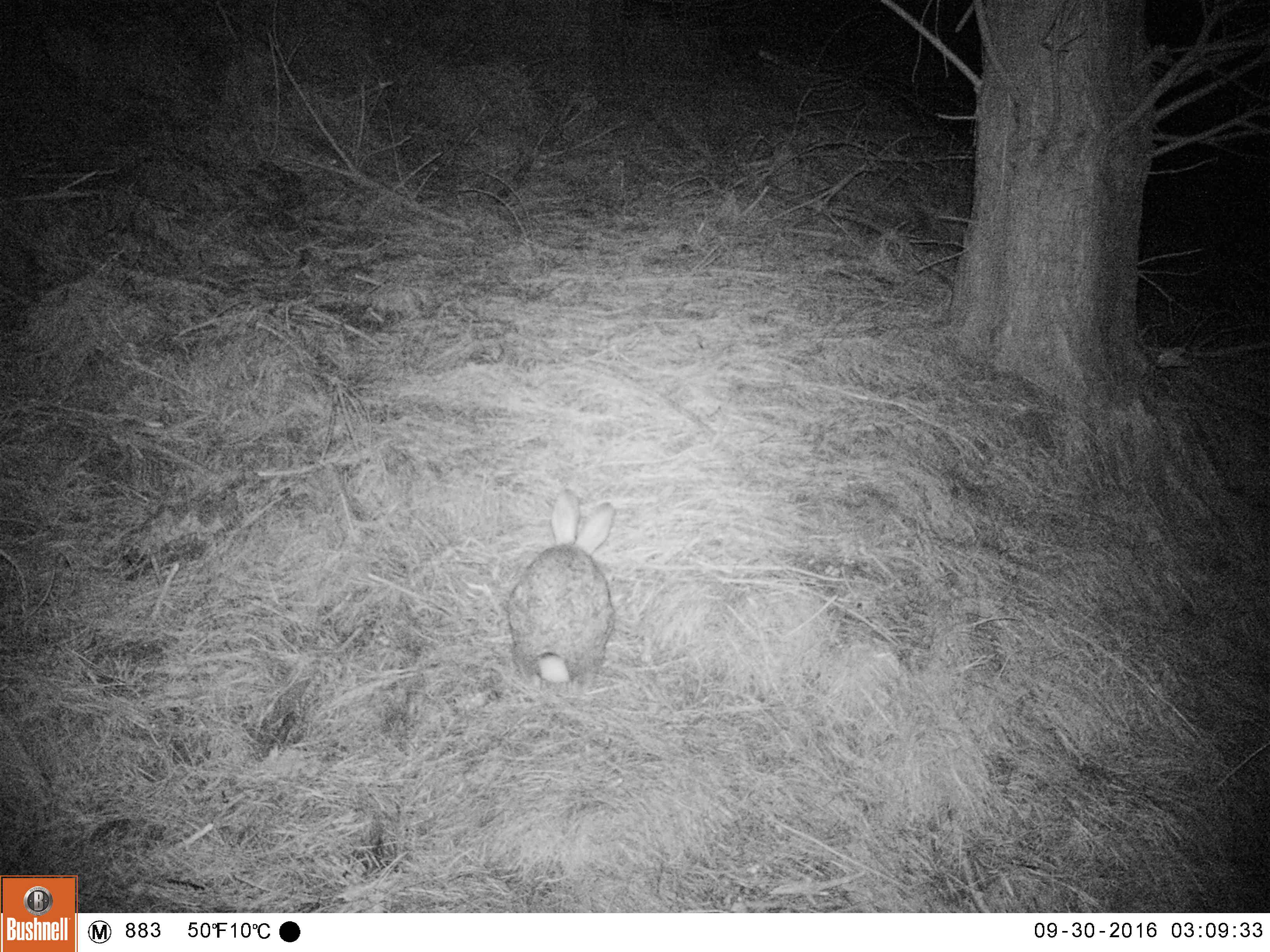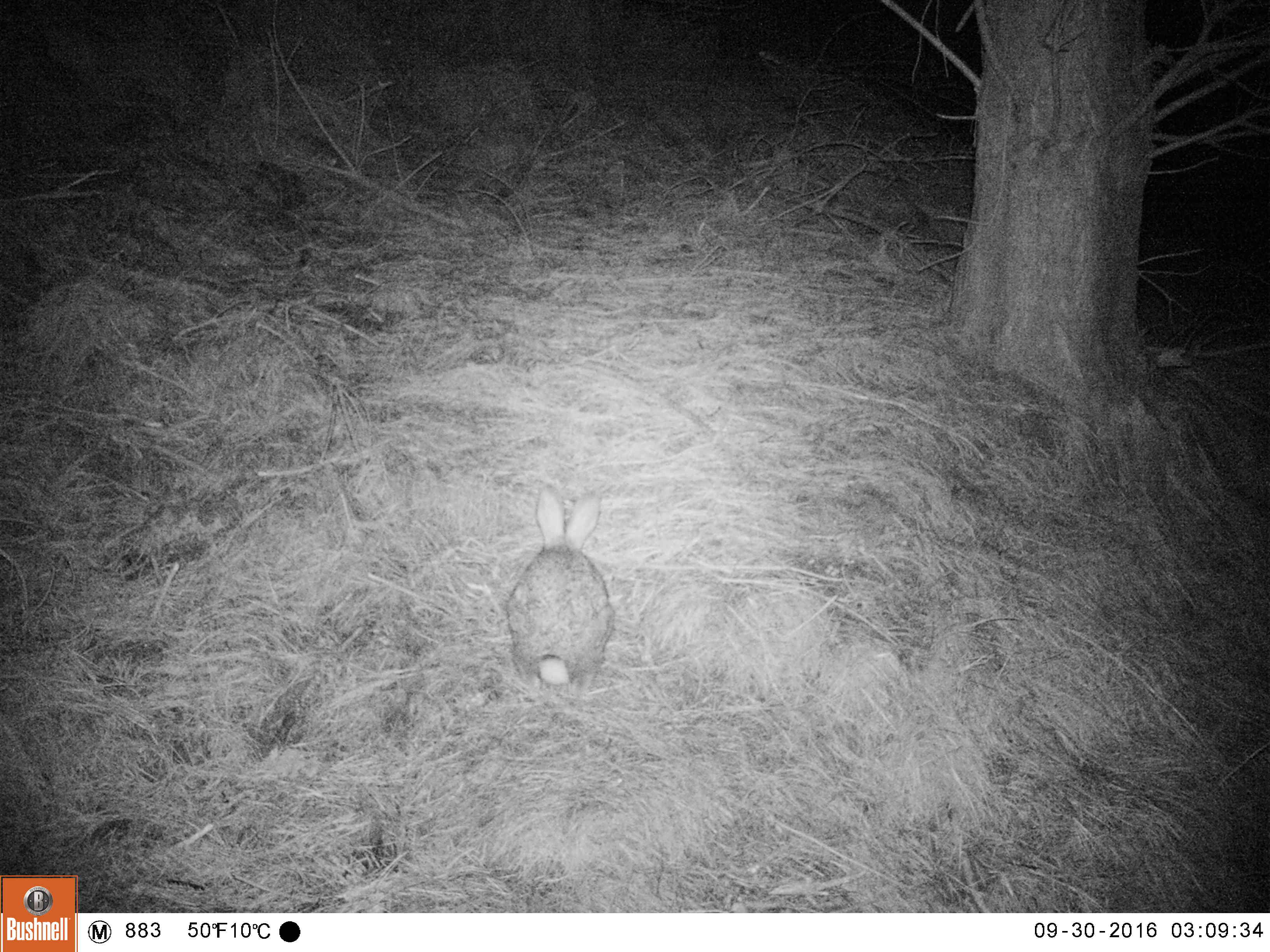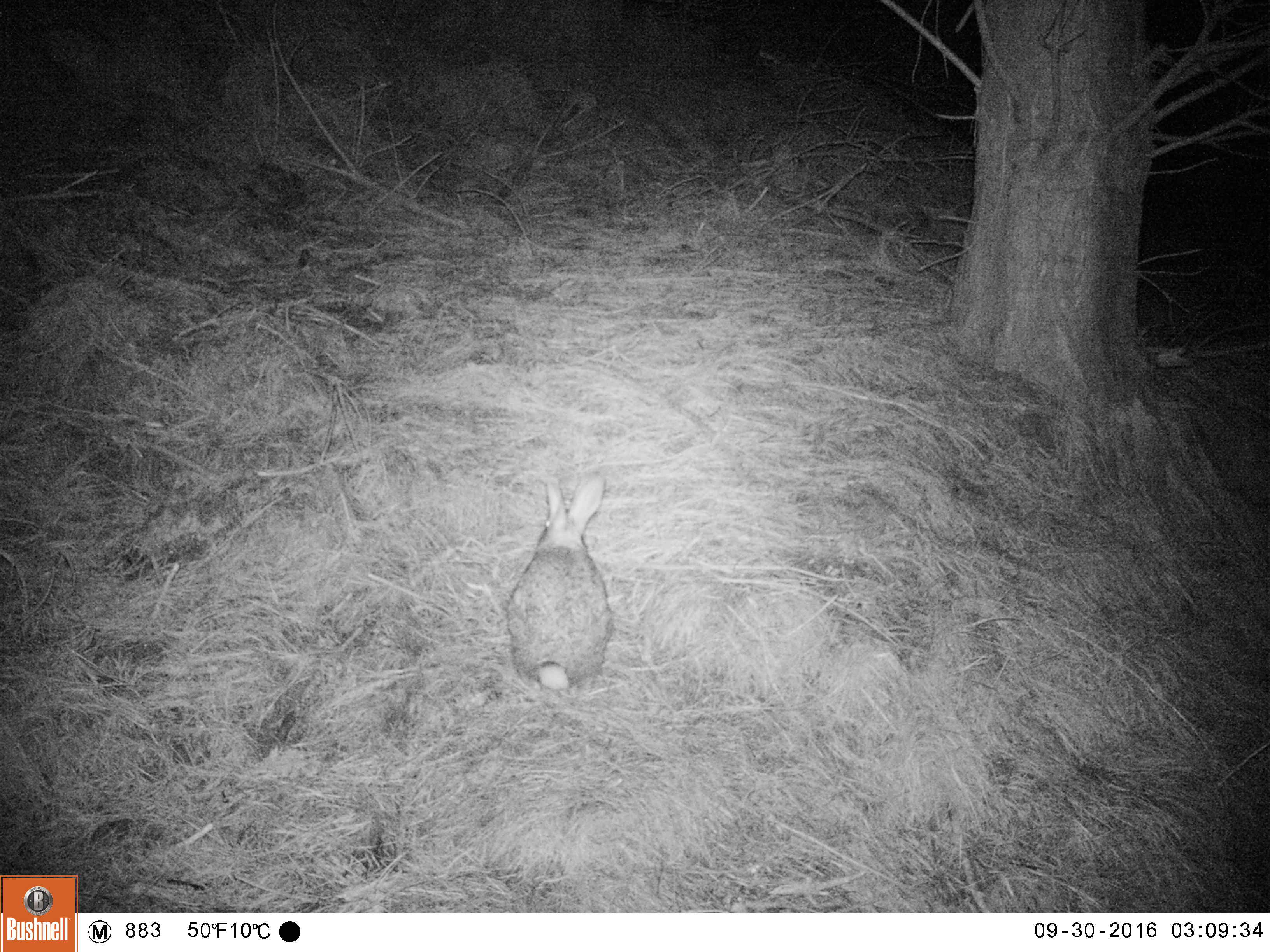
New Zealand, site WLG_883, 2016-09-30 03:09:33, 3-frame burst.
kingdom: Animalia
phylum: Chordata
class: Mammalia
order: Lagomorpha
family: Leporidae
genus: Oryctolagus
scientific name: Oryctolagus cuniculus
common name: european rabbit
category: rabbit